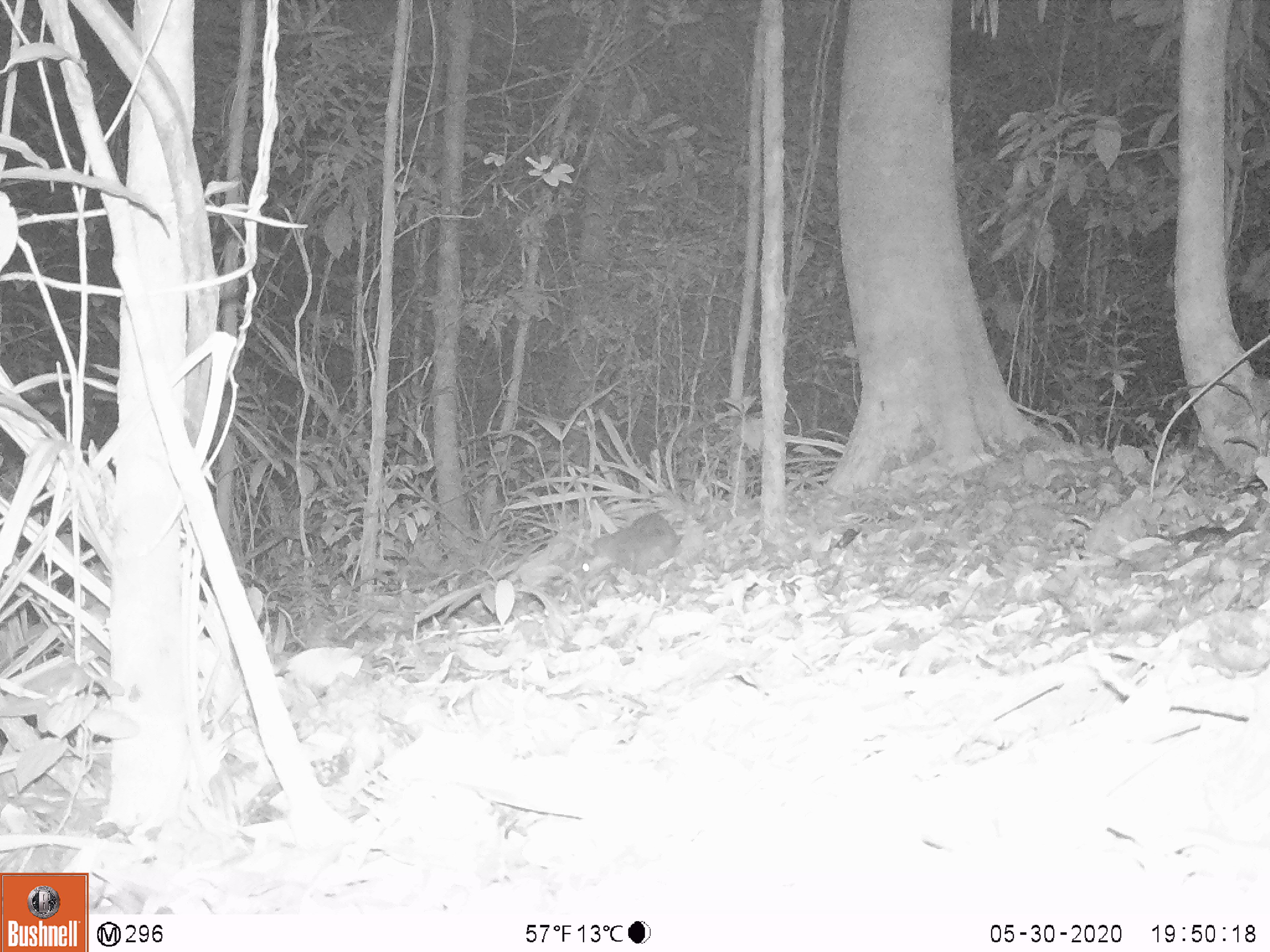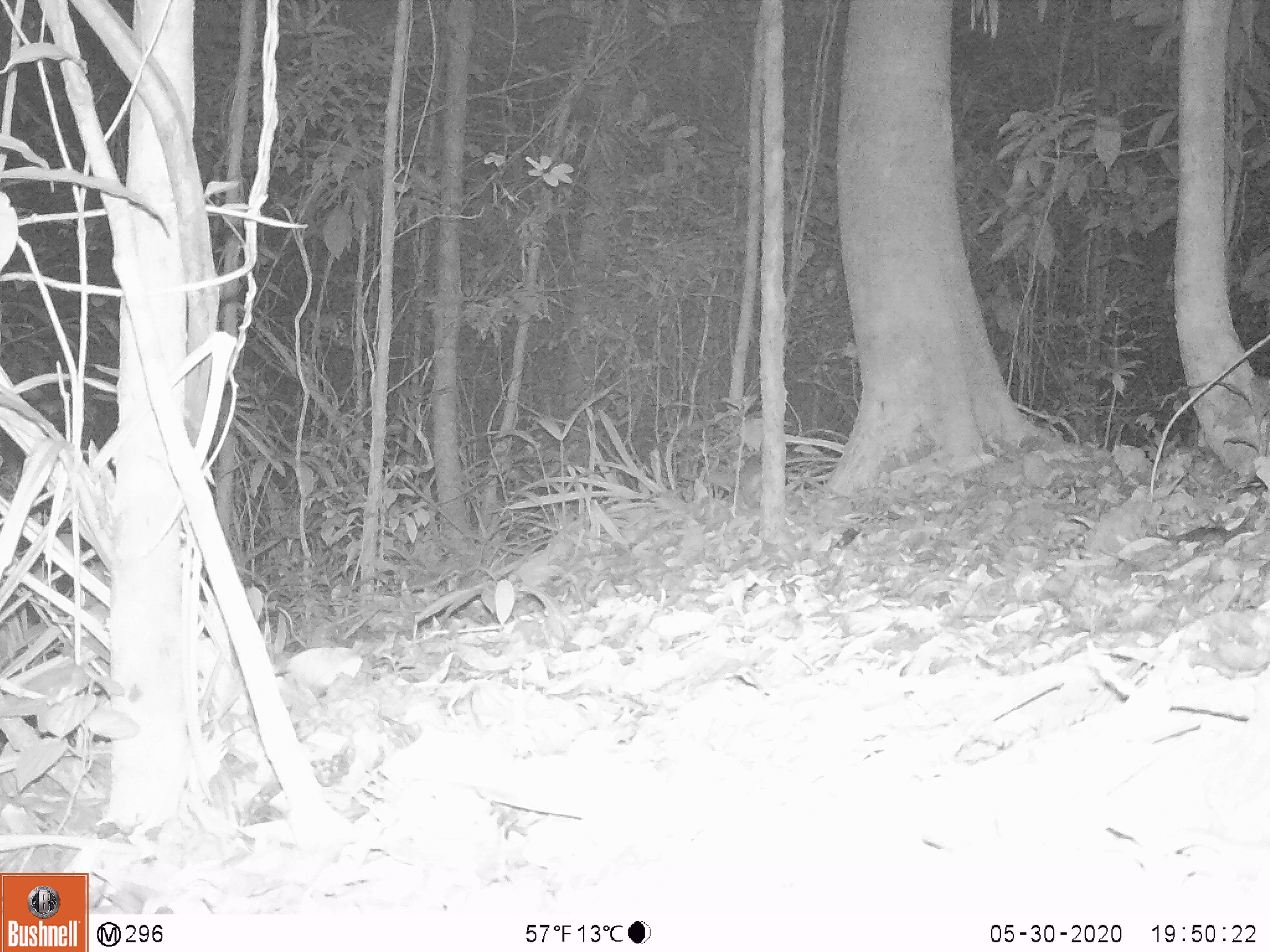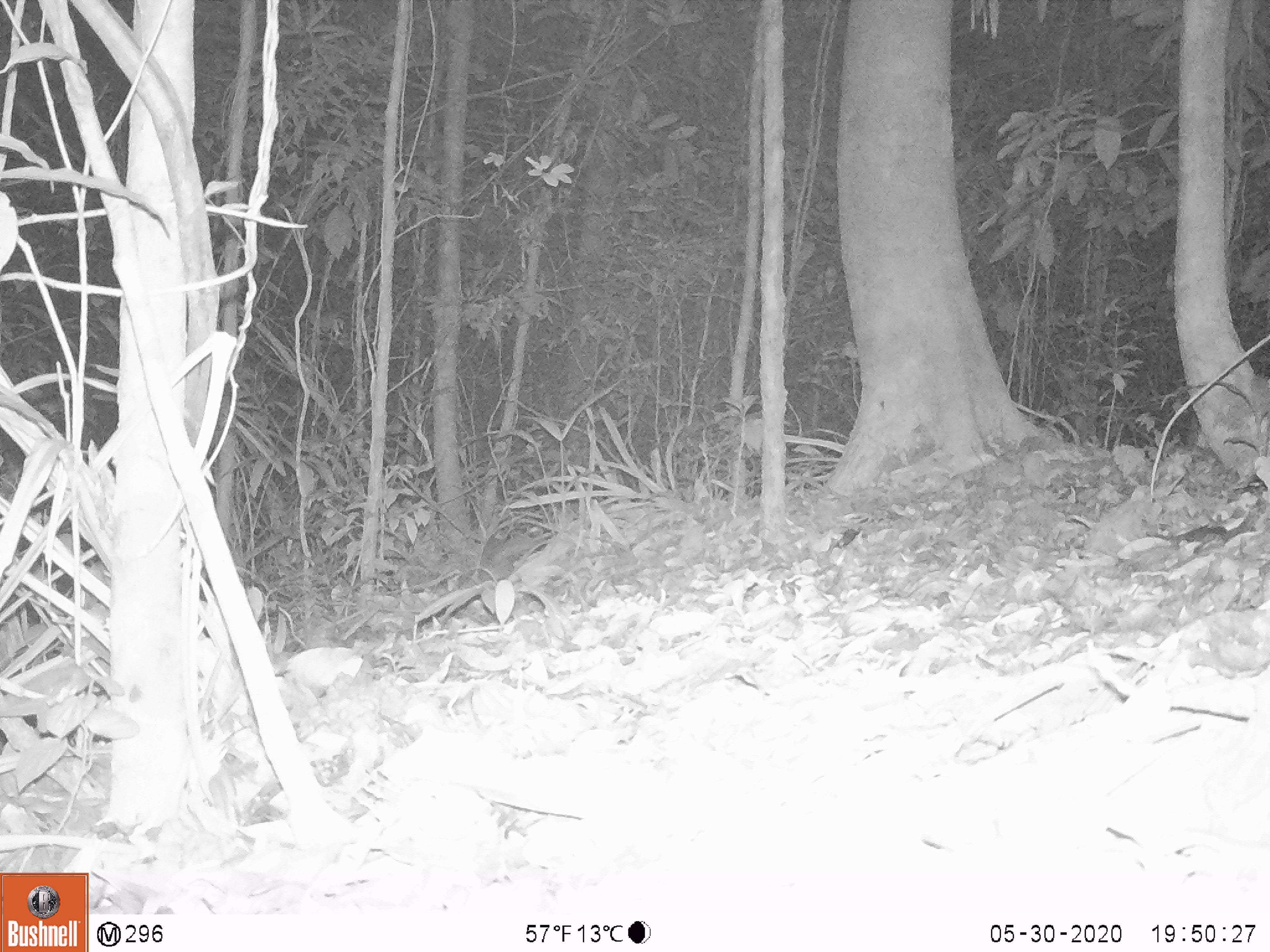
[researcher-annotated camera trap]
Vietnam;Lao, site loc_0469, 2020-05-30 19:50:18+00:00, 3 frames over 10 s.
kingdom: Animalia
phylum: Chordata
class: Mammalia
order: Carnivora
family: Mustelidae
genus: Melogale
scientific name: Melogale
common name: ferret badger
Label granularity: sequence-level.